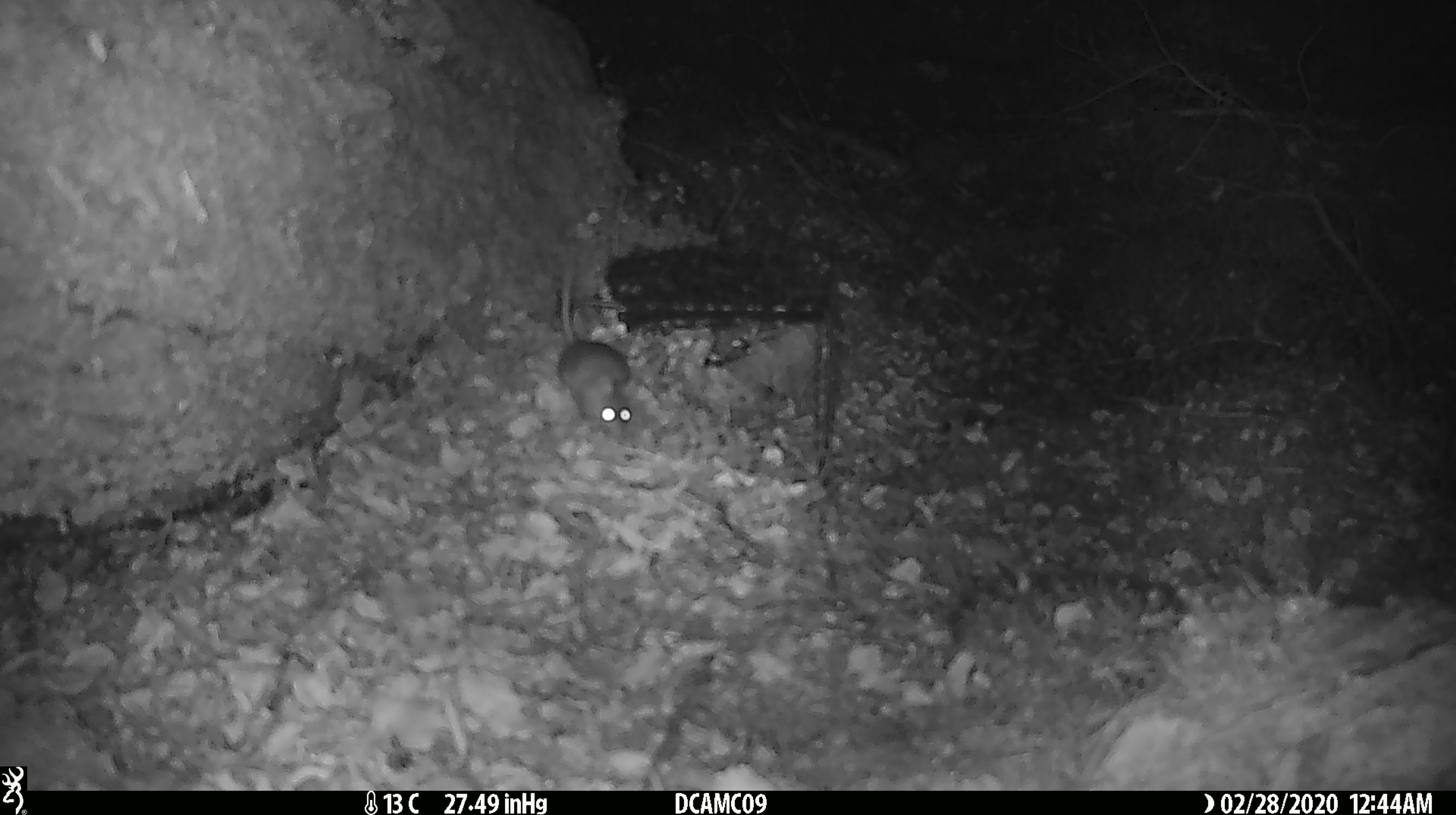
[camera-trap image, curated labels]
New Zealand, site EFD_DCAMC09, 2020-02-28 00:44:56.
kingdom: Animalia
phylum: Chordata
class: Mammalia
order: Rodentia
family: Muridae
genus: Mus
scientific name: Mus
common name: mouse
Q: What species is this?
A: Mouse (Mus).